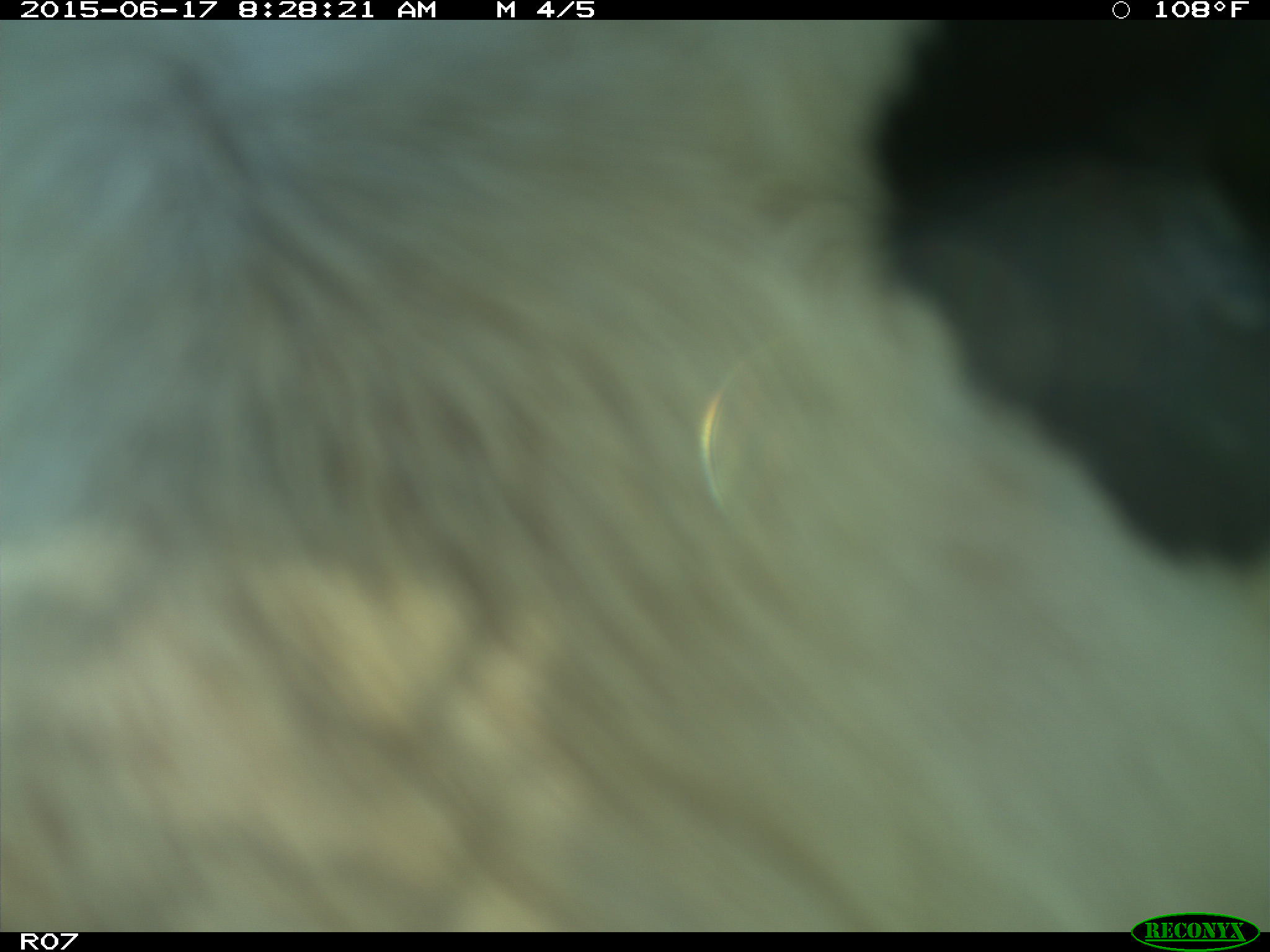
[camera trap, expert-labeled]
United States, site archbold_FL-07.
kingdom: Animalia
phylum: Chordata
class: Mammalia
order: Artiodactyla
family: Bovidae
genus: Bos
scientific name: Bos taurus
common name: domestic cow